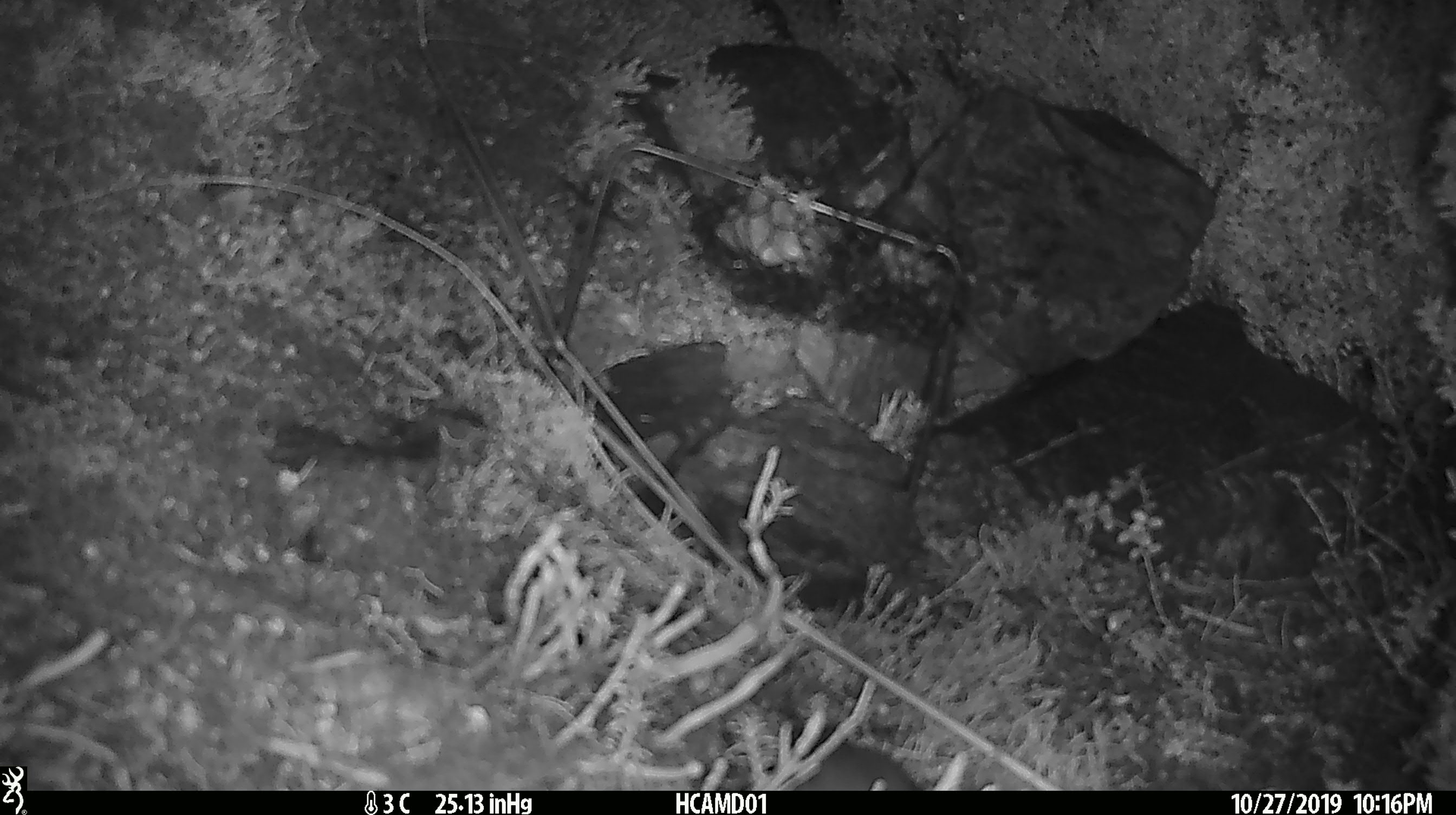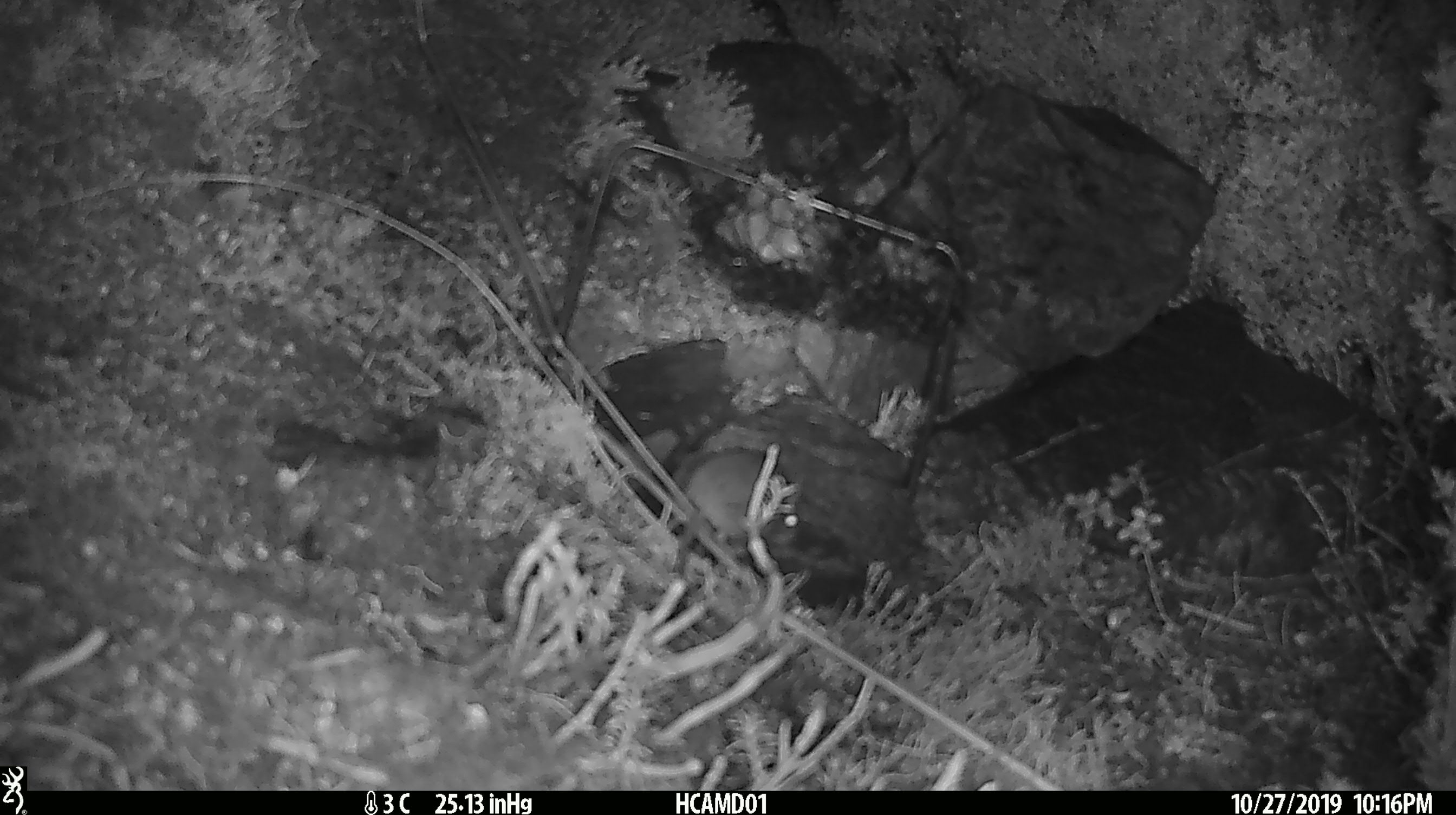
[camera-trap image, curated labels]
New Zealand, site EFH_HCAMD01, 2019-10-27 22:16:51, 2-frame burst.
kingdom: Animalia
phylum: Chordata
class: Mammalia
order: Rodentia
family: Muridae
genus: Mus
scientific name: Mus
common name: mouse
Mouse (Mus).